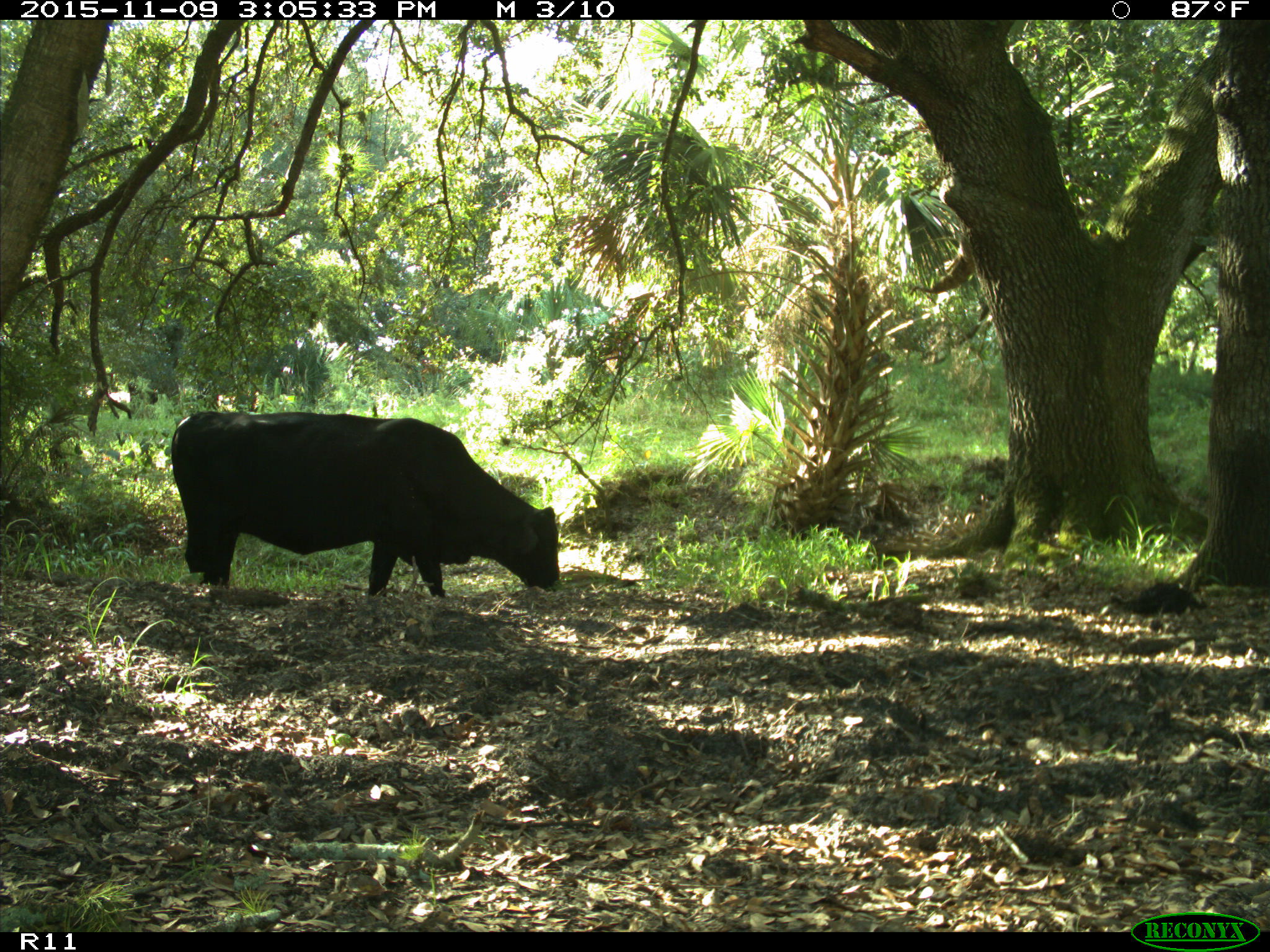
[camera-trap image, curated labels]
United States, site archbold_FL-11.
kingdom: Animalia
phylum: Chordata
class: Mammalia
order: Artiodactyla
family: Bovidae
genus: Bos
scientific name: Bos taurus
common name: domestic cow